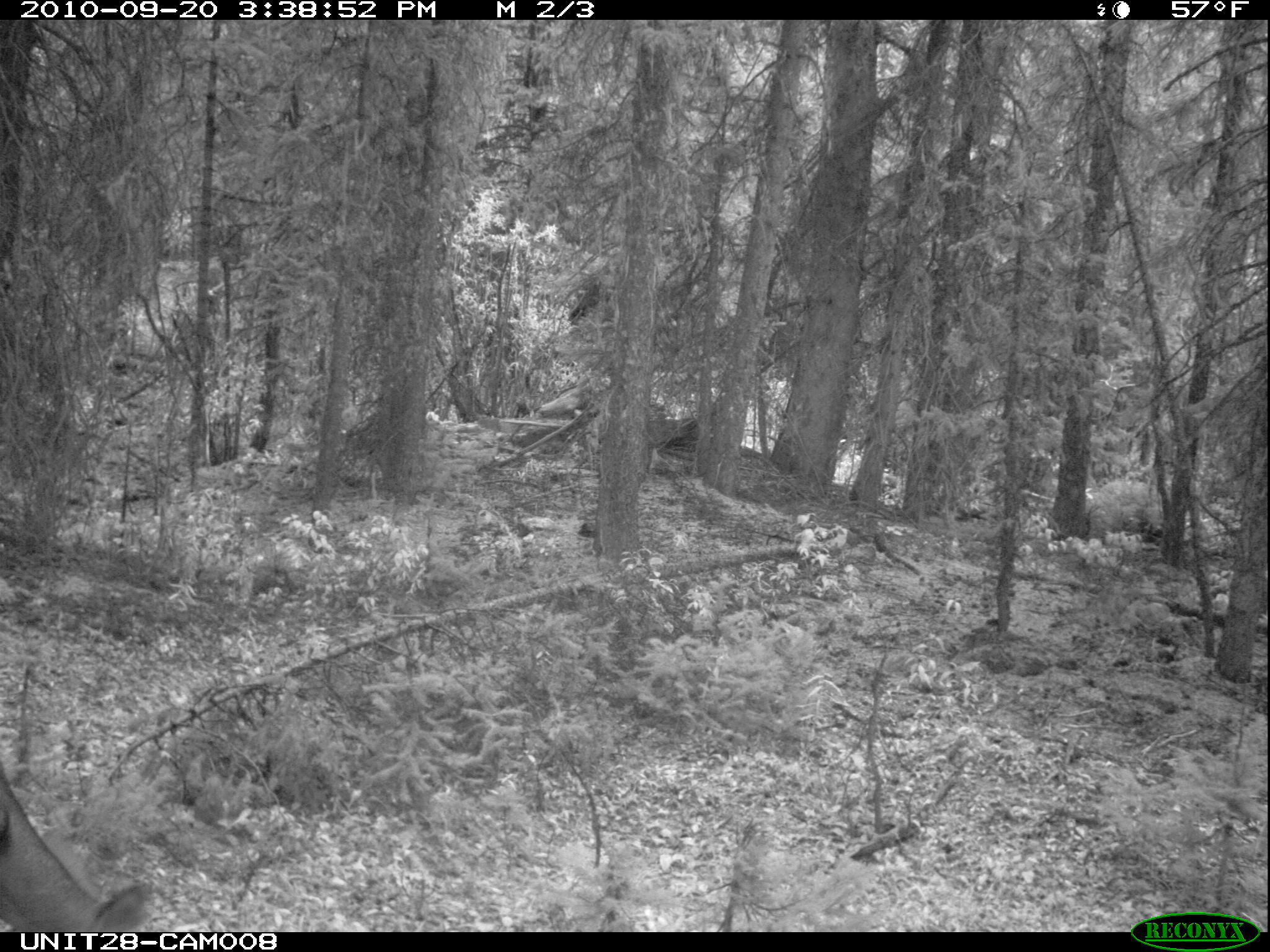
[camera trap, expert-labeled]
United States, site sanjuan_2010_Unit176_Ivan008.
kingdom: Animalia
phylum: Chordata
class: Mammalia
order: Artiodactyla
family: Cervidae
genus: Odocoileus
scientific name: Odocoileus hemionus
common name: mule deer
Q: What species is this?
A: Odocoileus hemionus (mule deer).